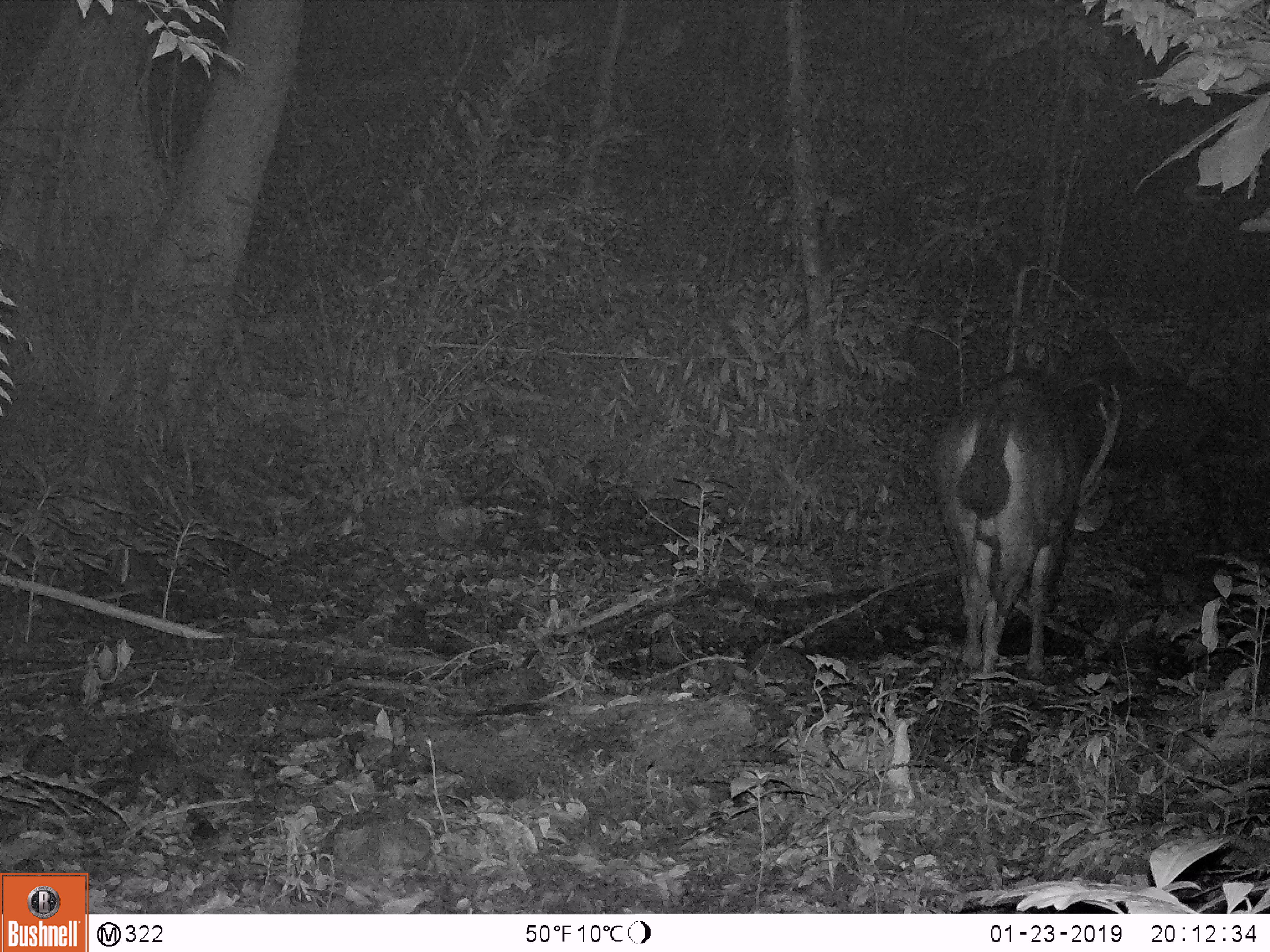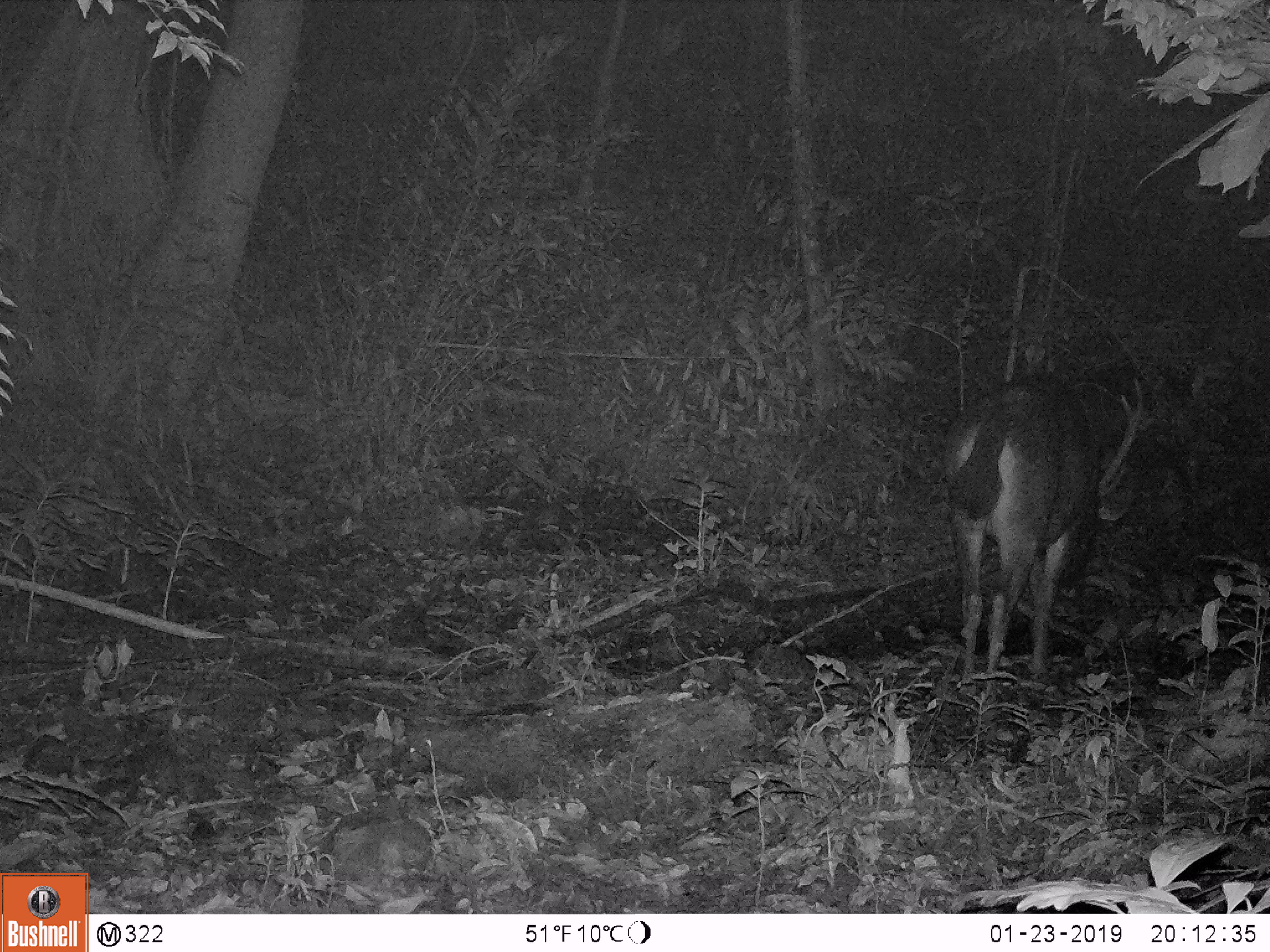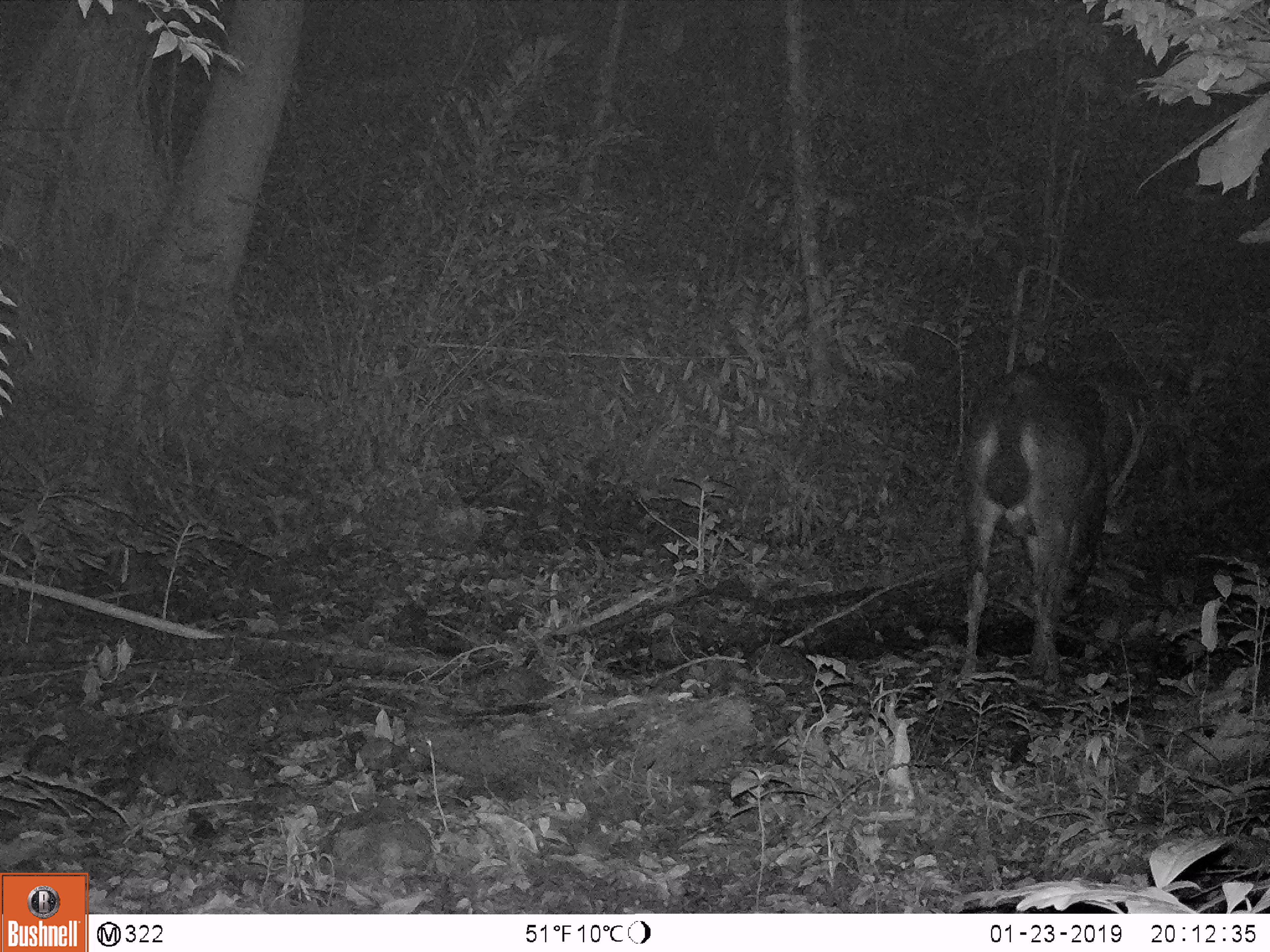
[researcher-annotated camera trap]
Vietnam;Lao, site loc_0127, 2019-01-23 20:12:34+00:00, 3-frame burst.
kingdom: Animalia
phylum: Chordata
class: Mammalia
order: Artiodactyla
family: Cervidae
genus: Rusa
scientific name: Rusa unicolor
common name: sambar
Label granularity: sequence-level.